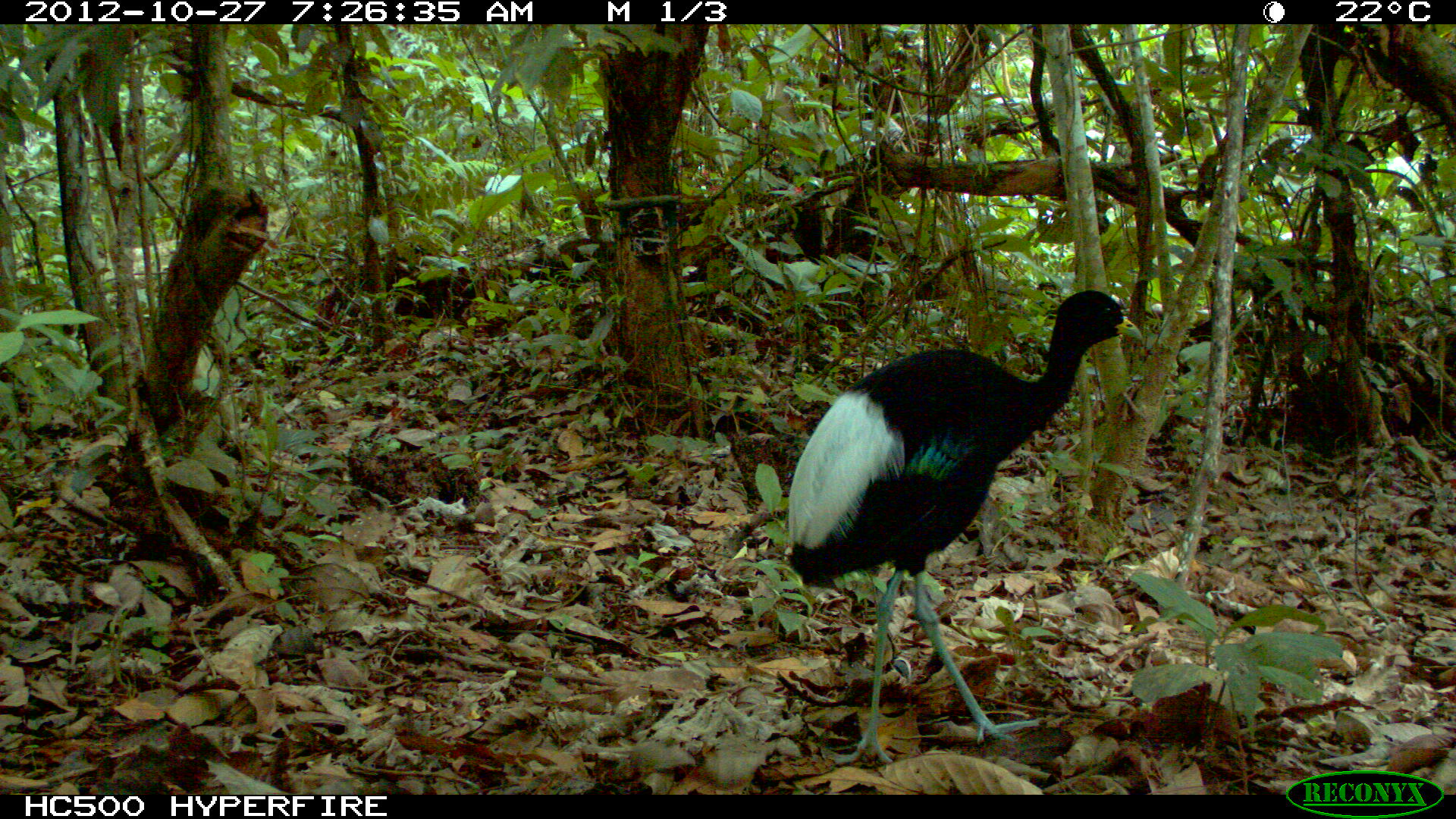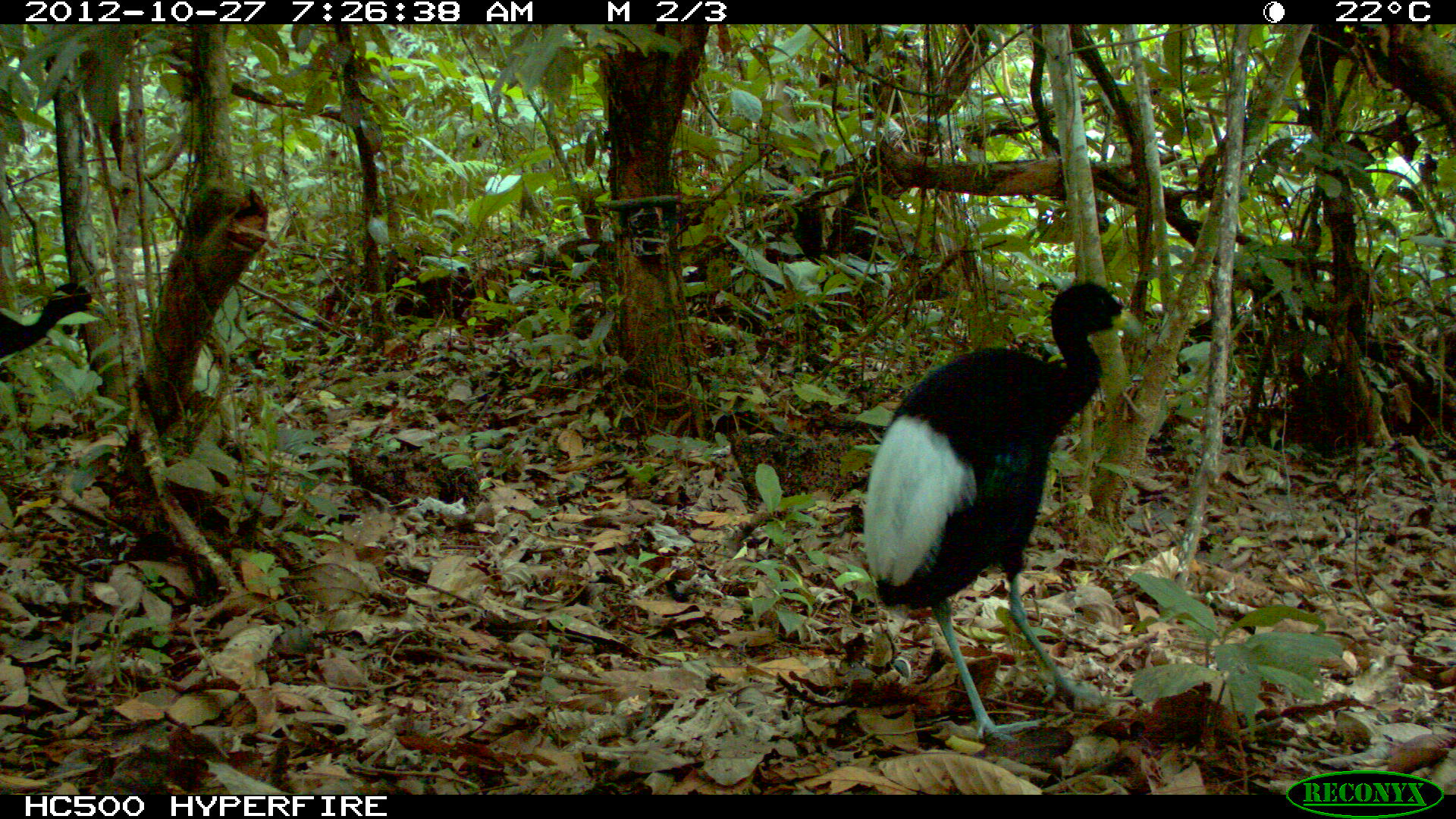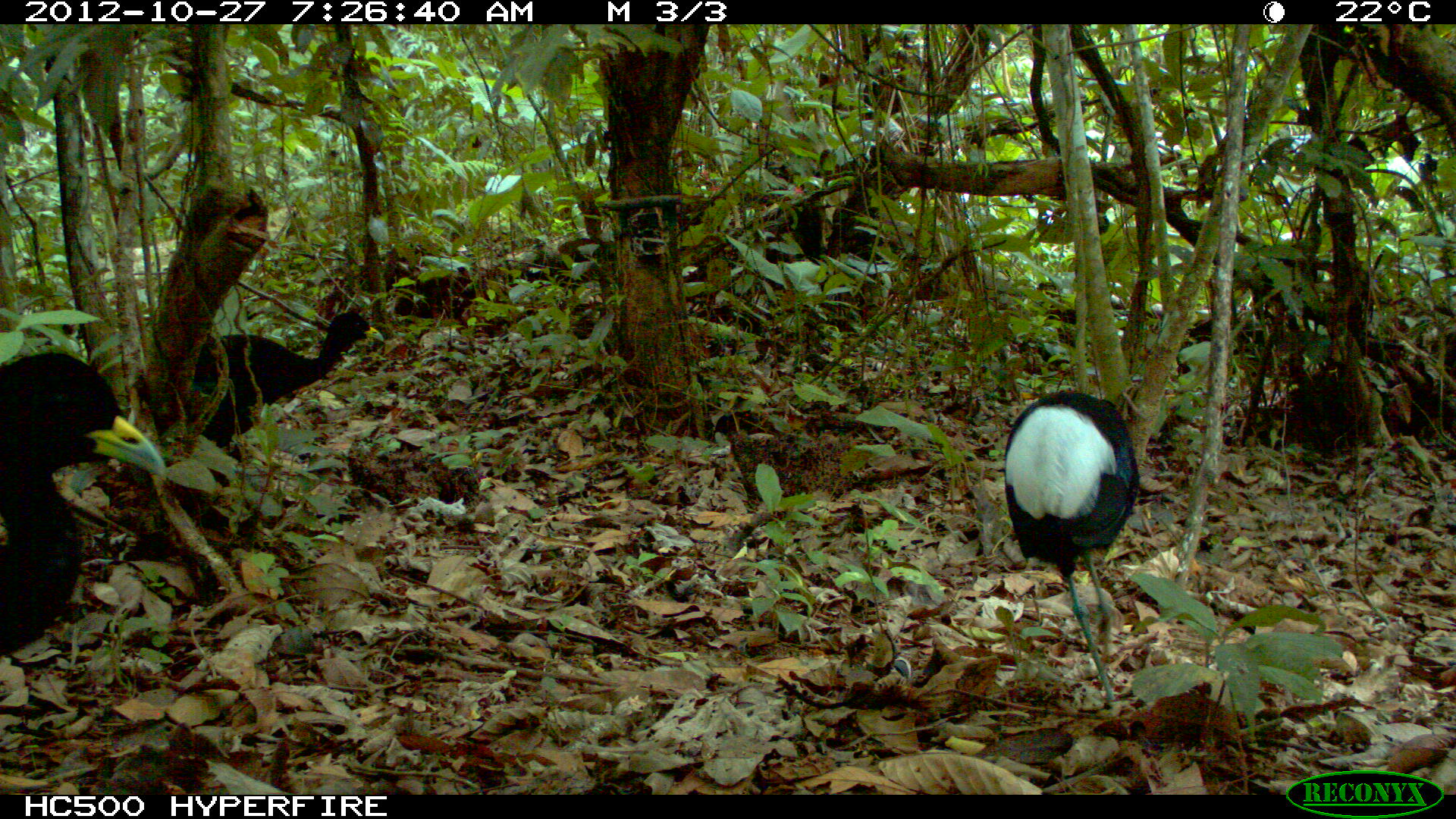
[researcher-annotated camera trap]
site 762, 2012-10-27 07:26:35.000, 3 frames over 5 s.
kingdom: Animalia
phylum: Chordata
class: Aves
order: Gruiformes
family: Psophiidae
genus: Psophia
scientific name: Psophia leucoptera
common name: pale-winged trumpeter